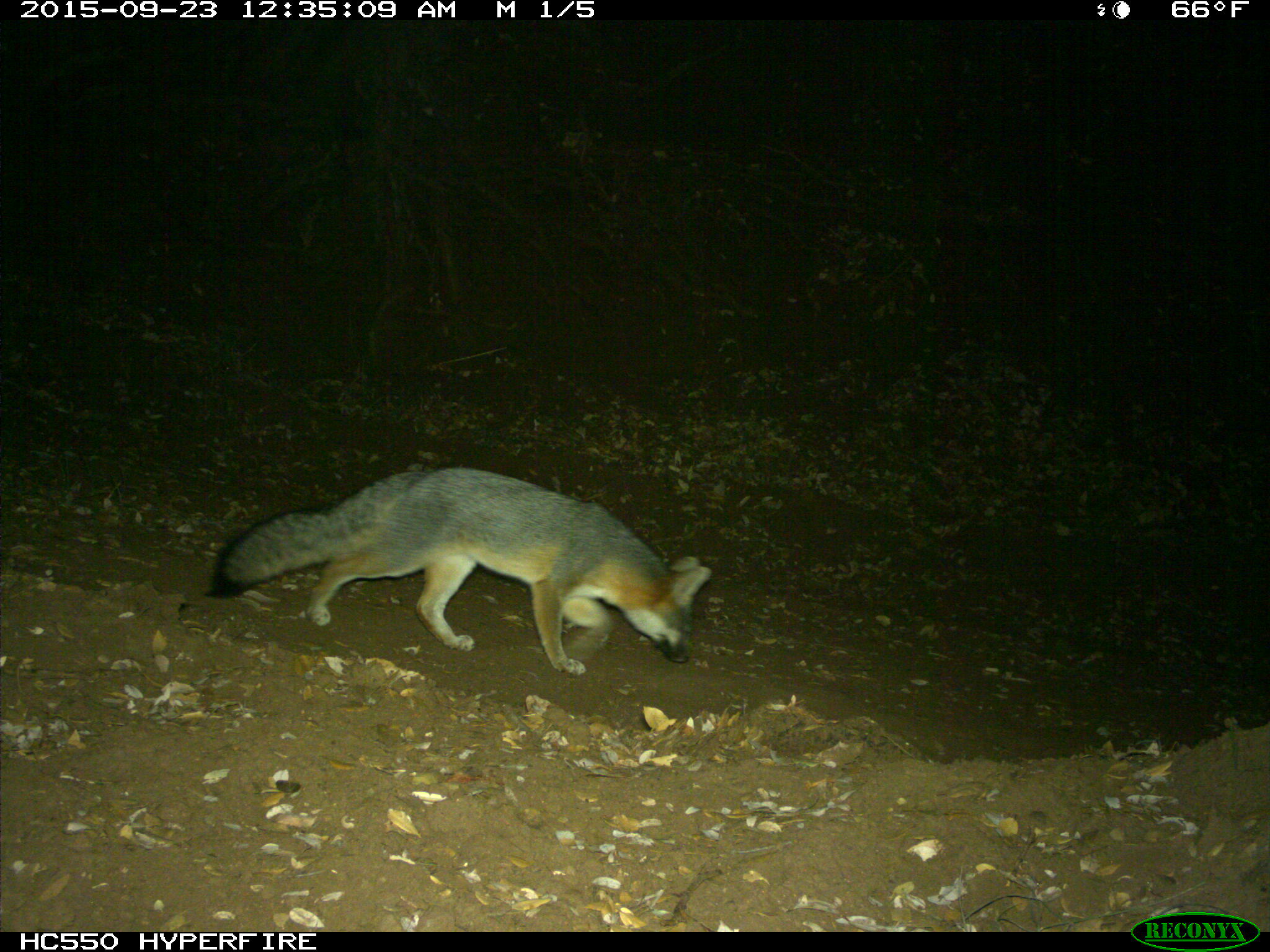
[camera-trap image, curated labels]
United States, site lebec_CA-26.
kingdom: Animalia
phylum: Chordata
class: Mammalia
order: Carnivora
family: Canidae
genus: Urocyon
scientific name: Urocyon cinereoargenteus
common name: gray fox